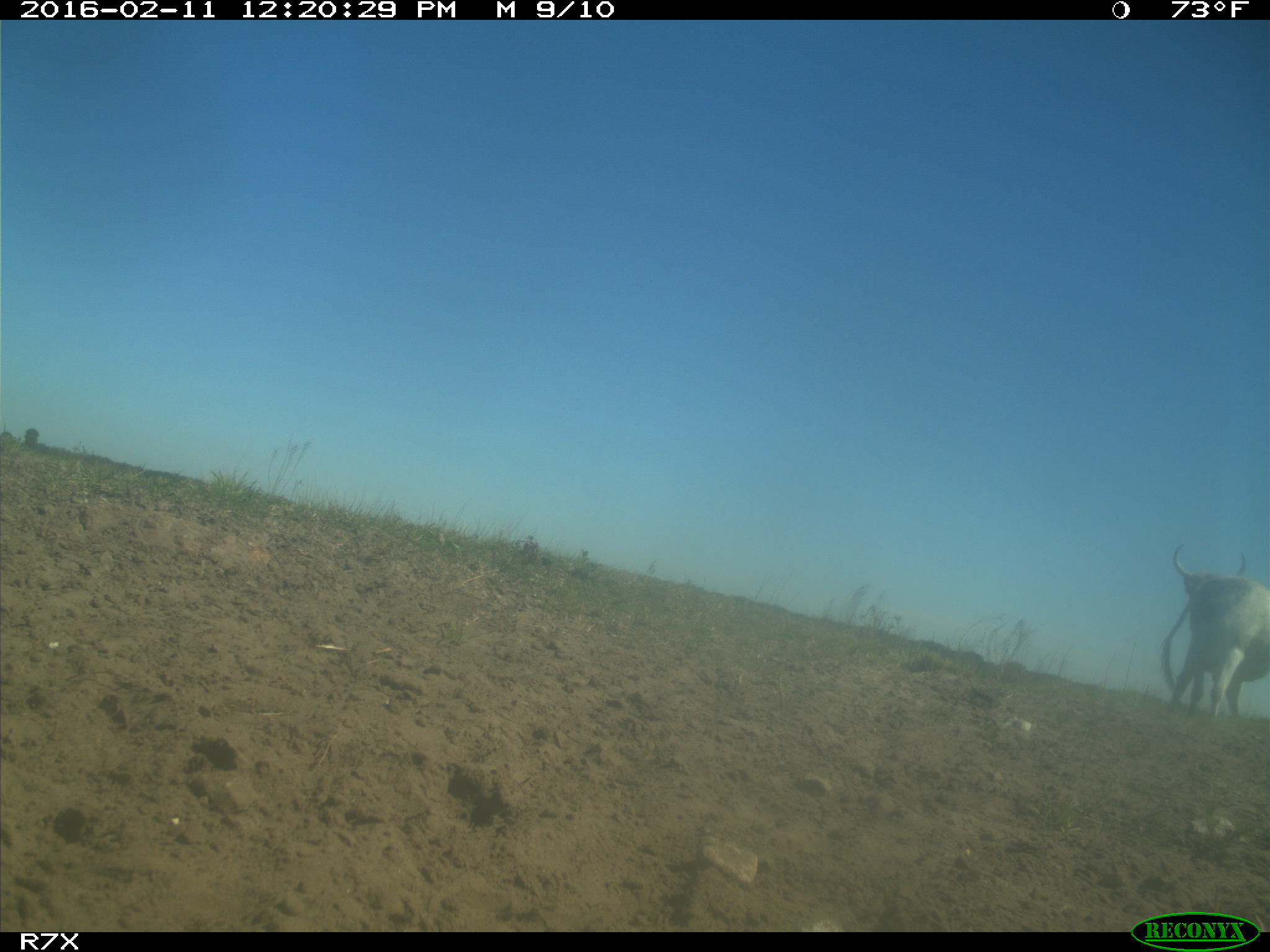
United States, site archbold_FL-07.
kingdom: Animalia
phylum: Chordata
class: Mammalia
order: Artiodactyla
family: Bovidae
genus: Bos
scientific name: Bos taurus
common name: domestic cow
Bos taurus (domestic cow).